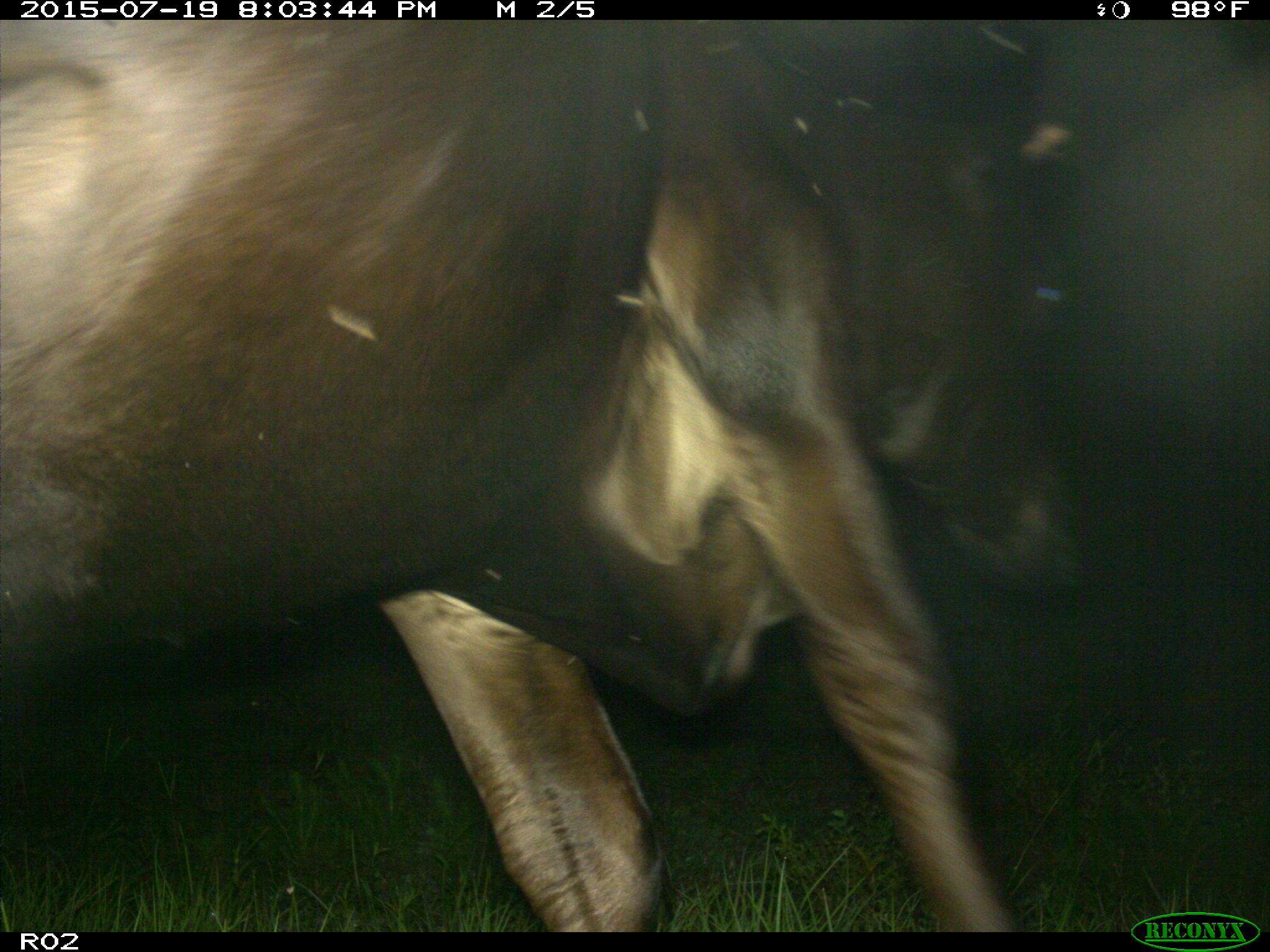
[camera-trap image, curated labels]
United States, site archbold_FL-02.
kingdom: Animalia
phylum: Chordata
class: Mammalia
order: Artiodactyla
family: Bovidae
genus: Bos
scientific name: Bos taurus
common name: domestic cow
Bos taurus (domestic cow).